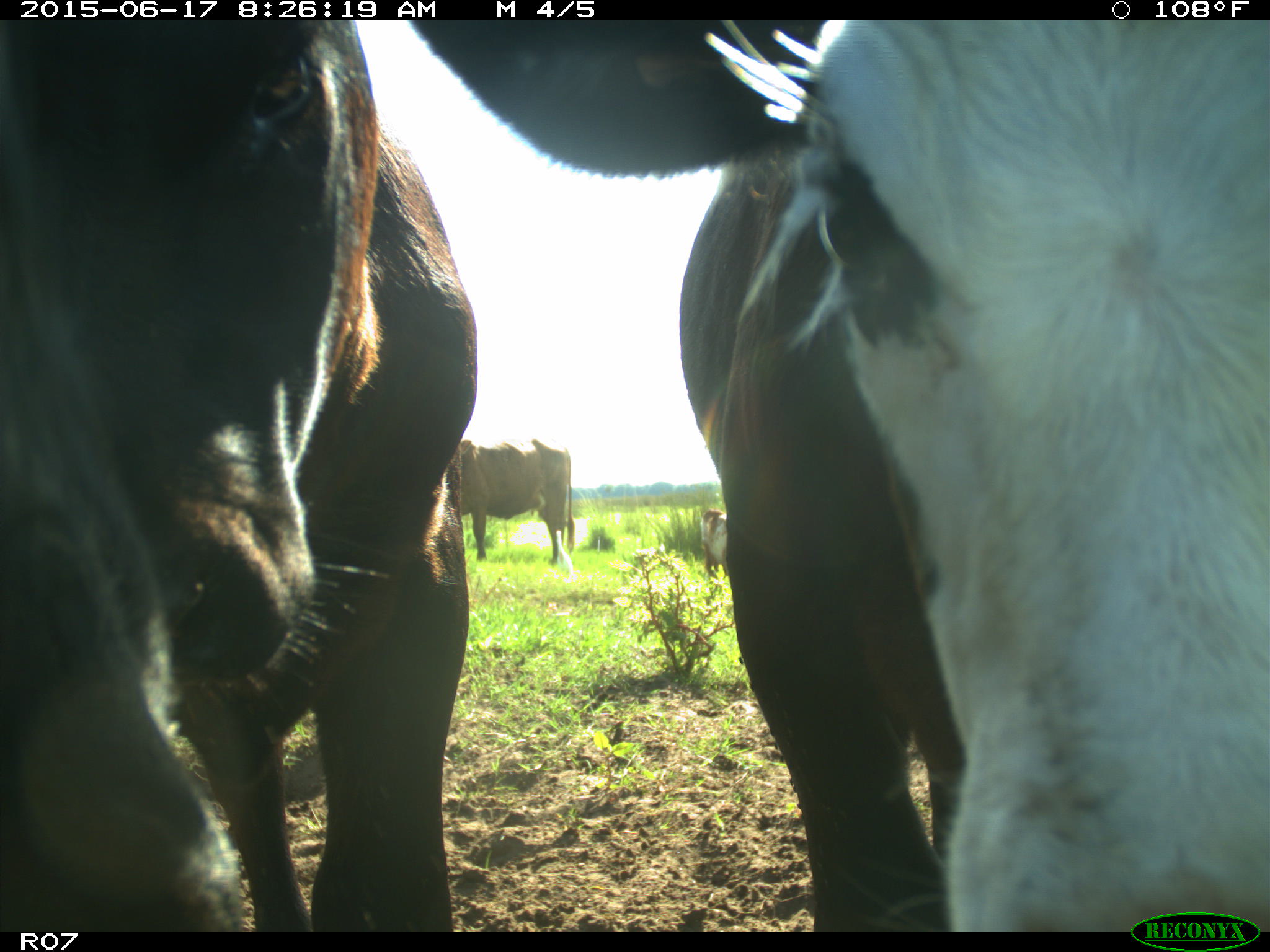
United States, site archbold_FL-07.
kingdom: Animalia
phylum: Chordata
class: Mammalia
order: Artiodactyla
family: Bovidae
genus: Bos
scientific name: Bos taurus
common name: domestic cow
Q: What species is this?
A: Bos taurus (domestic cow).